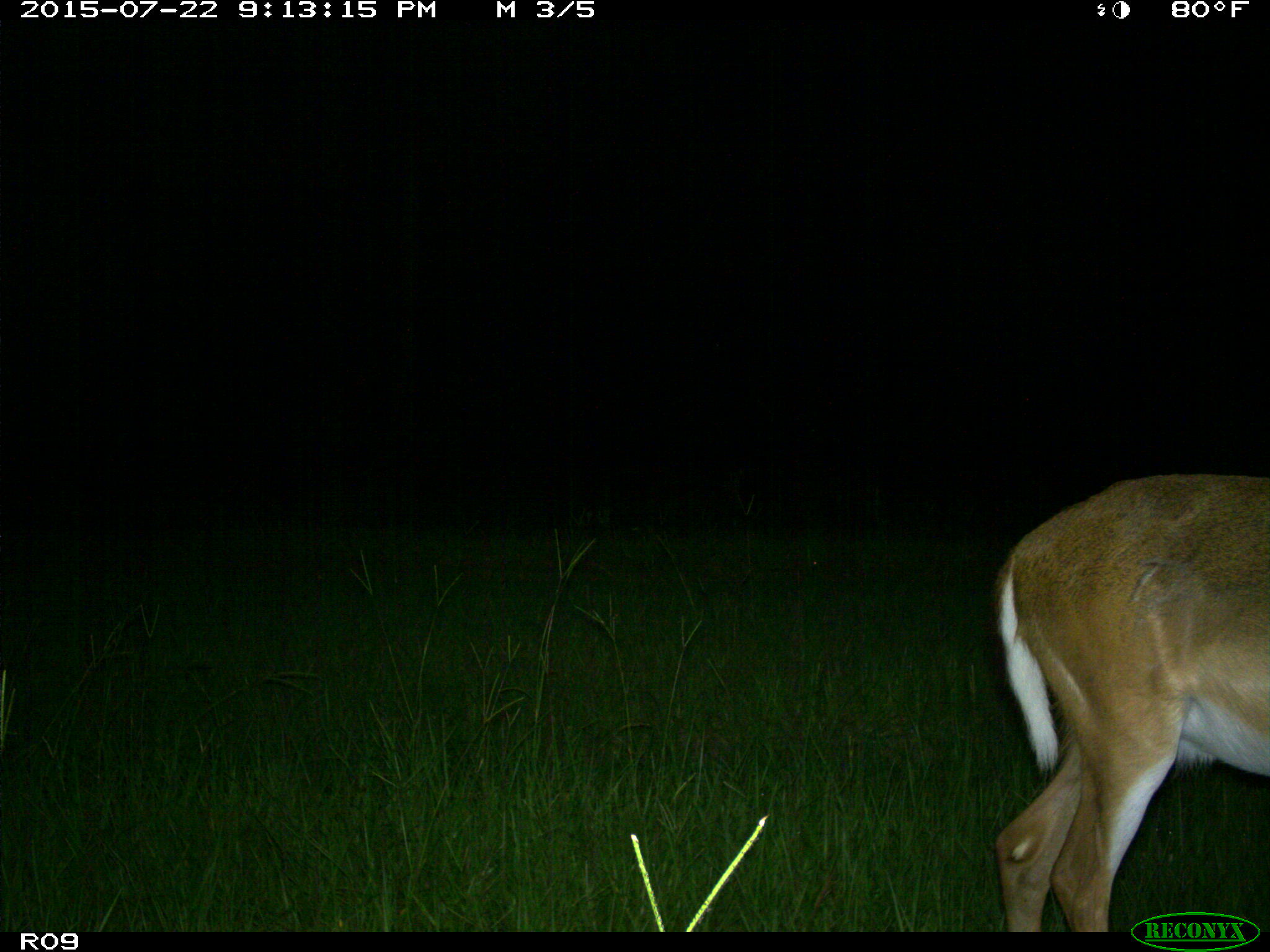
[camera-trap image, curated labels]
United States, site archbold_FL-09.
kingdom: Animalia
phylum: Chordata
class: Mammalia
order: Artiodactyla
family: Cervidae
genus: Odocoileus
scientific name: Odocoileus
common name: deer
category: unidentified deer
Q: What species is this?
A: Unidentified deer (deer) (Odocoileus).